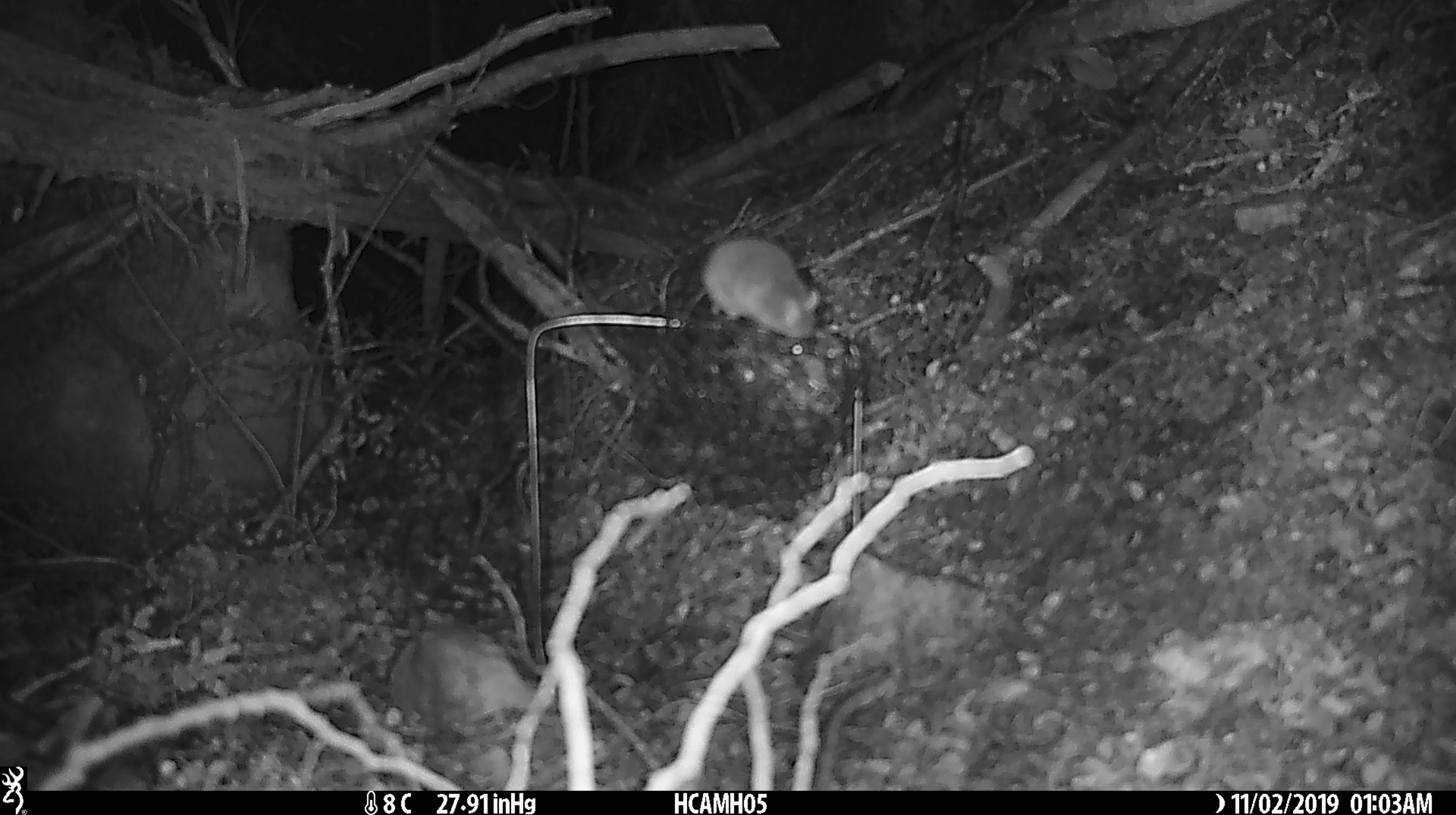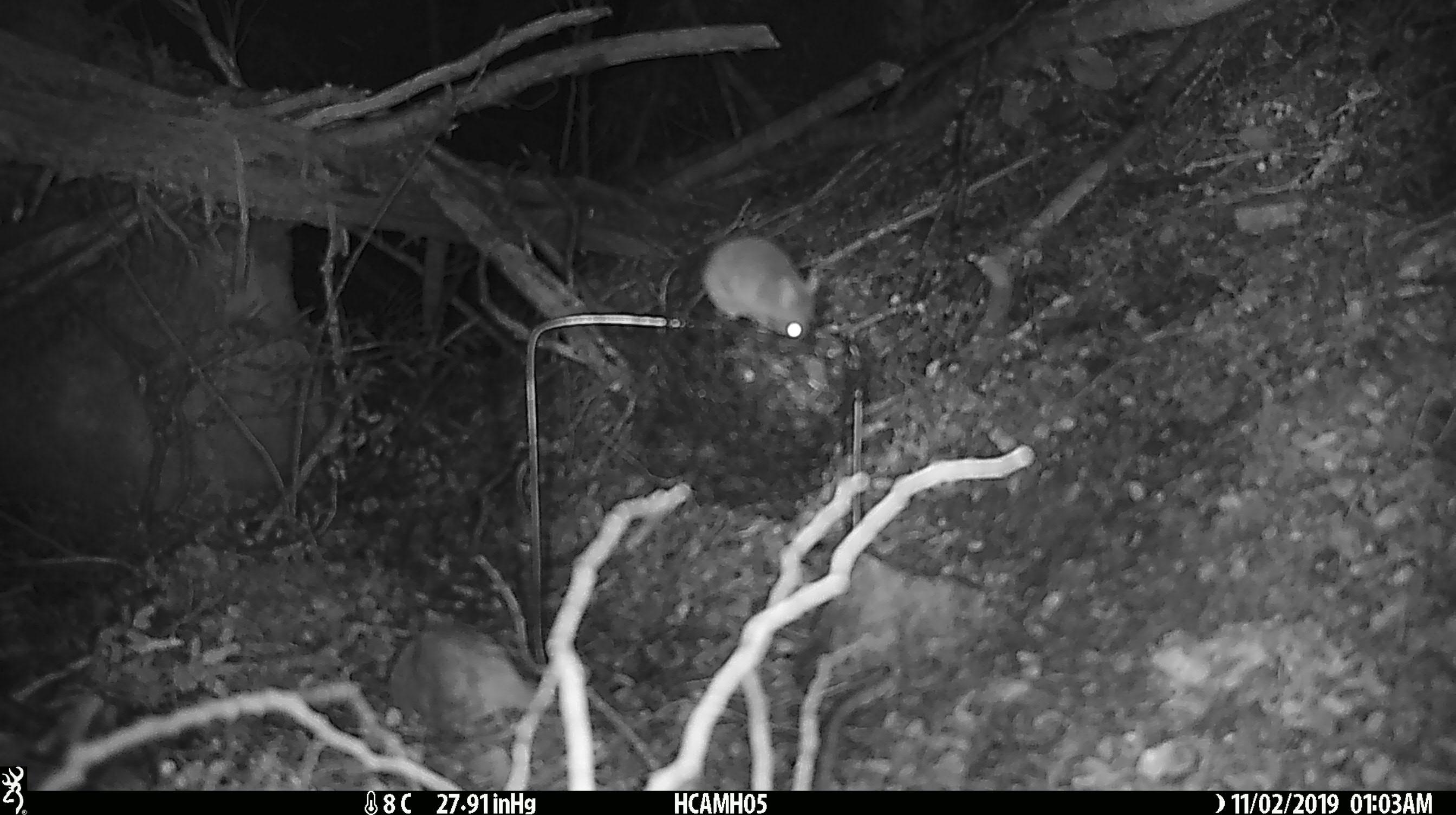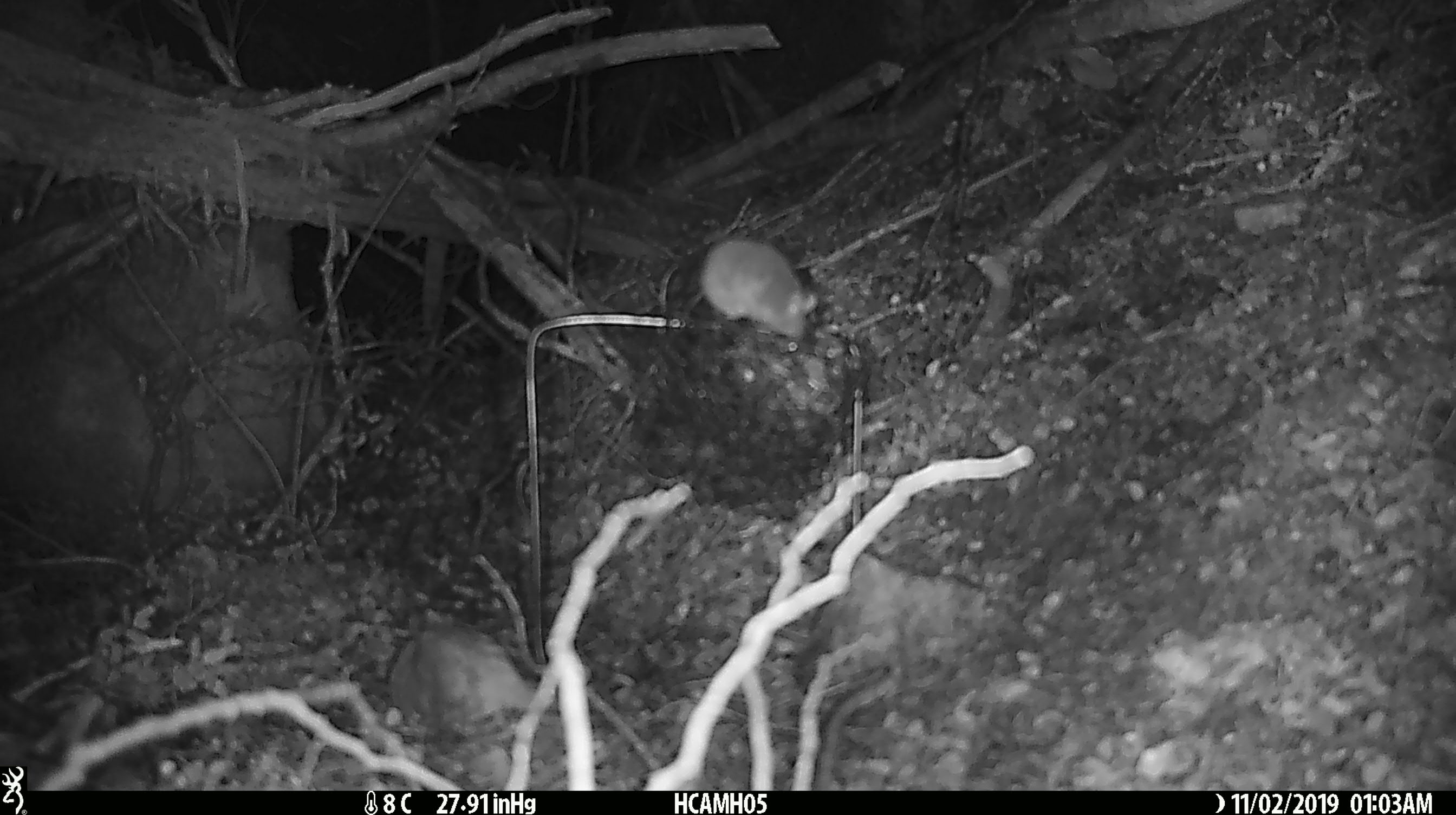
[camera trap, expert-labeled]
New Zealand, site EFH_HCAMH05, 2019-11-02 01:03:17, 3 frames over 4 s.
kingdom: Animalia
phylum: Chordata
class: Mammalia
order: Rodentia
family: Muridae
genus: Mus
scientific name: Mus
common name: mouse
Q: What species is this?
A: Mouse (Mus).